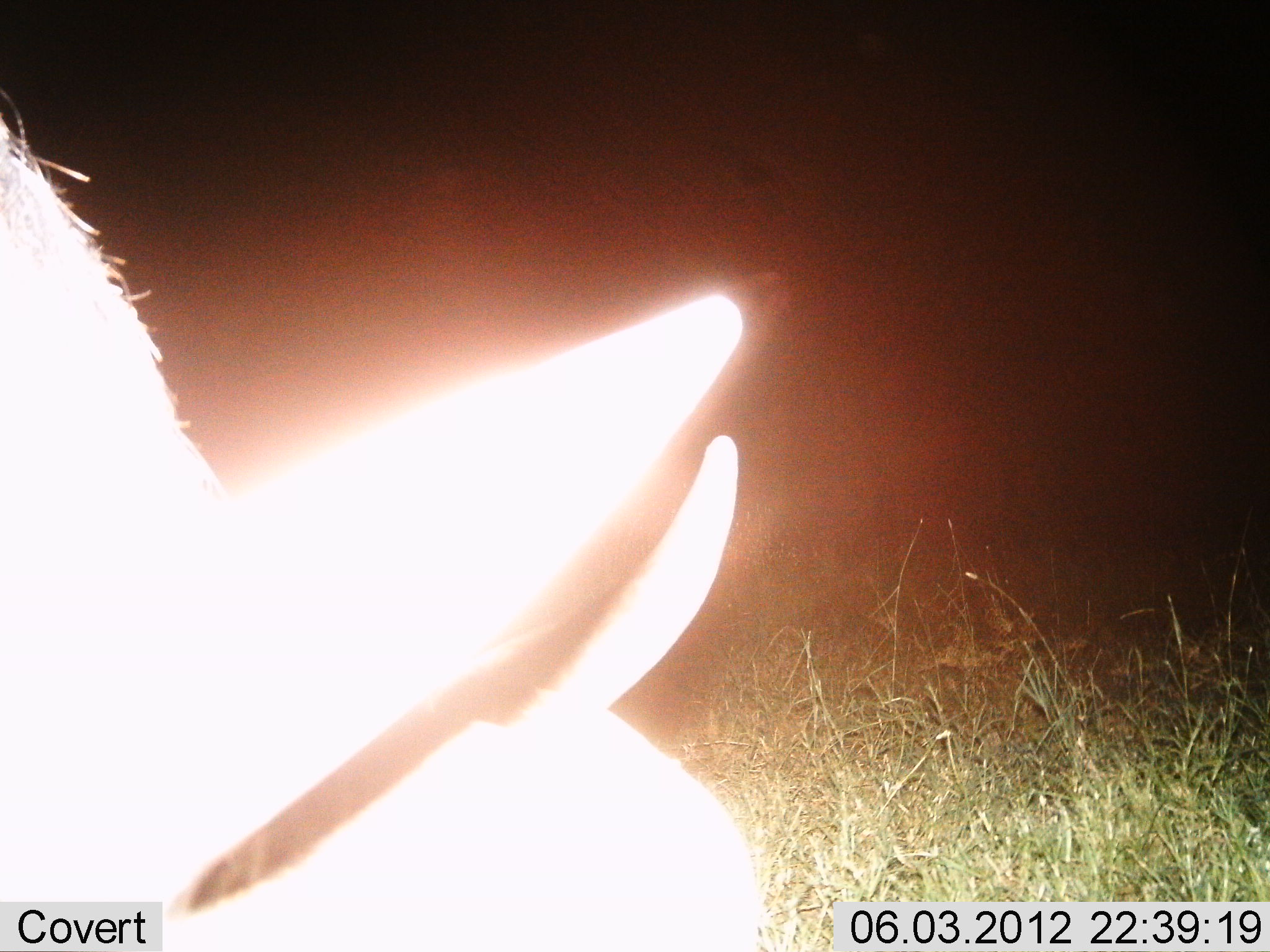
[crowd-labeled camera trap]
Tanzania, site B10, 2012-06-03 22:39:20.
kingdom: Animalia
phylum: Chordata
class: Mammalia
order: Artiodactyla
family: Bovidae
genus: Connochaetes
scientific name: Connochaetes taurinus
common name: blue wildebeest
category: wildebeest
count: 1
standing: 43%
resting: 0%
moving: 0%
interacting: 0%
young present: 0%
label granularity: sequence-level